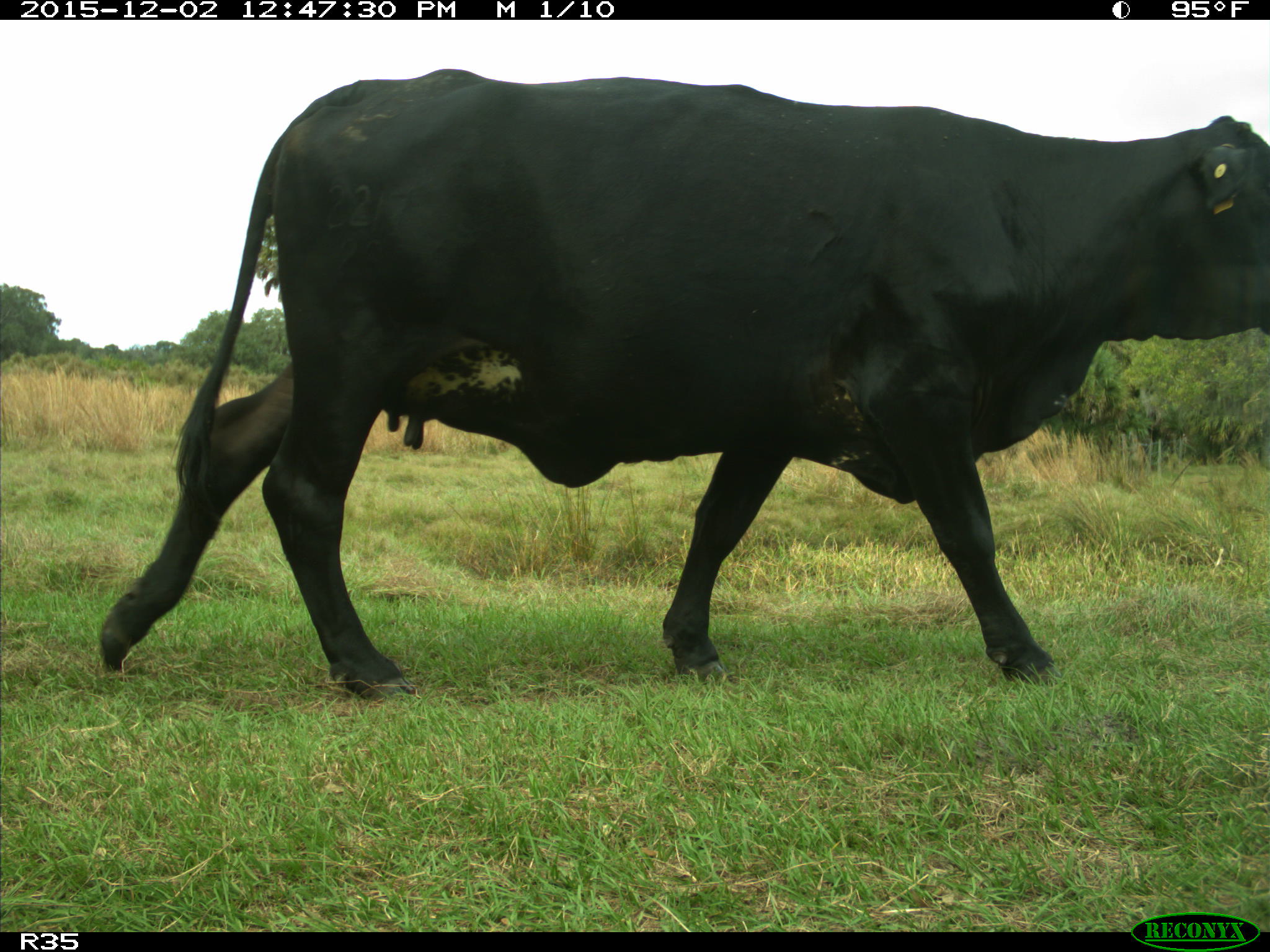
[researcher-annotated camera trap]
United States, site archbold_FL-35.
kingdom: Animalia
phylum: Chordata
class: Mammalia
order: Artiodactyla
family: Bovidae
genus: Bos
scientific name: Bos taurus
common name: domestic cow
Bos taurus (domestic cow).